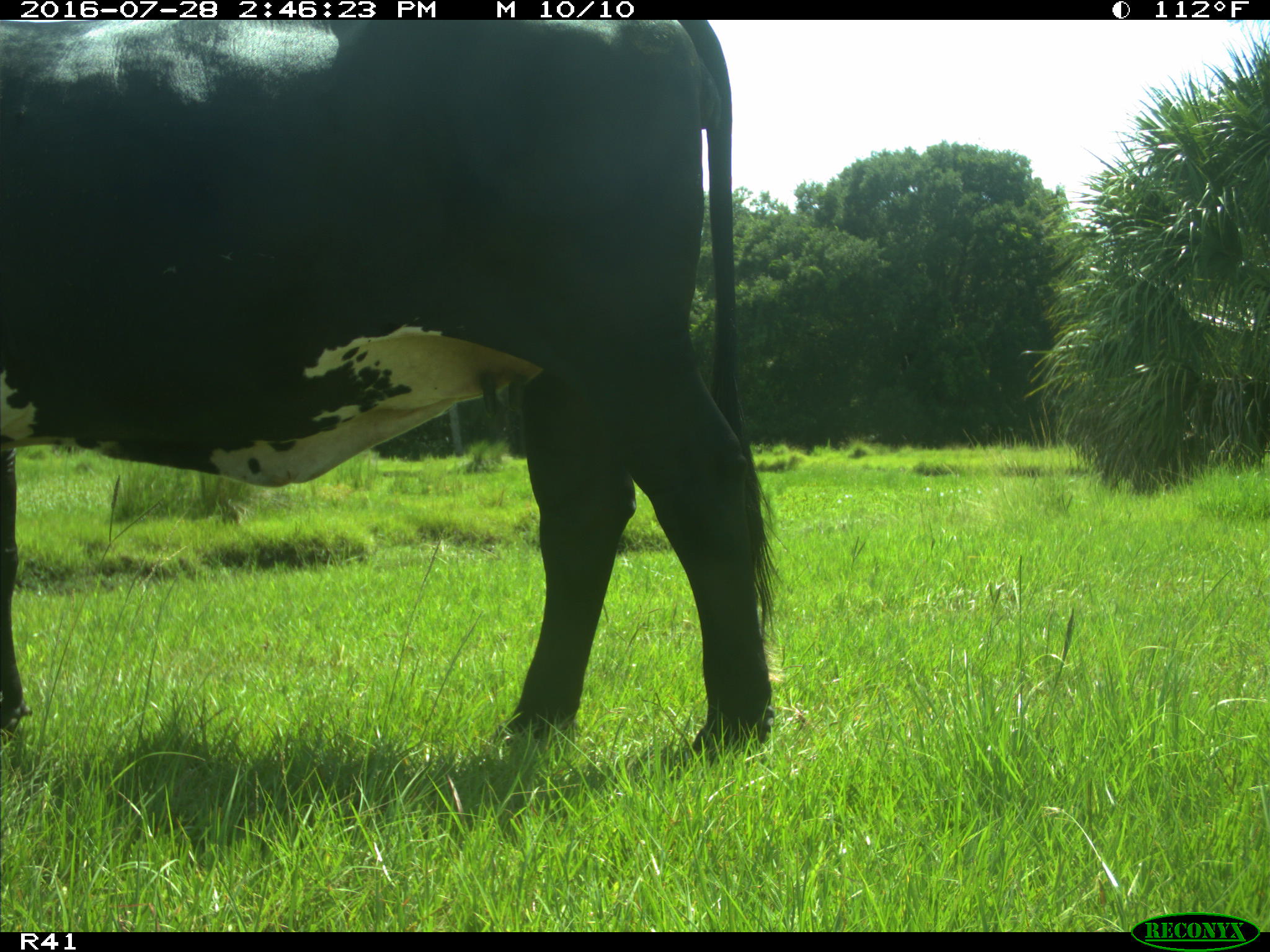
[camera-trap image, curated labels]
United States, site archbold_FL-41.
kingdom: Animalia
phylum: Chordata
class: Mammalia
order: Artiodactyla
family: Bovidae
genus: Bos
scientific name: Bos taurus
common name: domestic cow